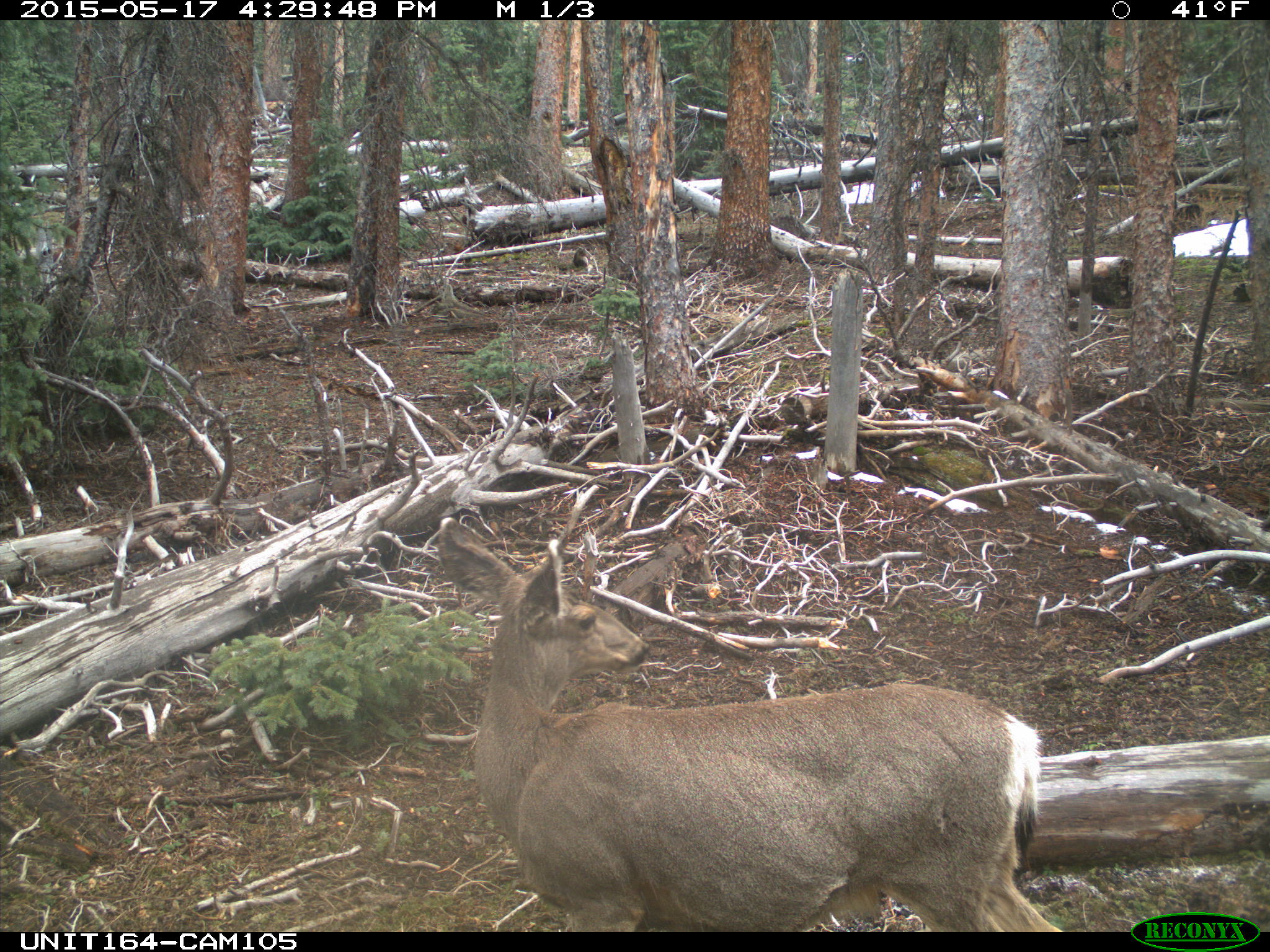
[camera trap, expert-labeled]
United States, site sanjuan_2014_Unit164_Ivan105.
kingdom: Animalia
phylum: Chordata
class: Mammalia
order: Artiodactyla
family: Cervidae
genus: Odocoileus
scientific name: Odocoileus hemionus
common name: mule deer